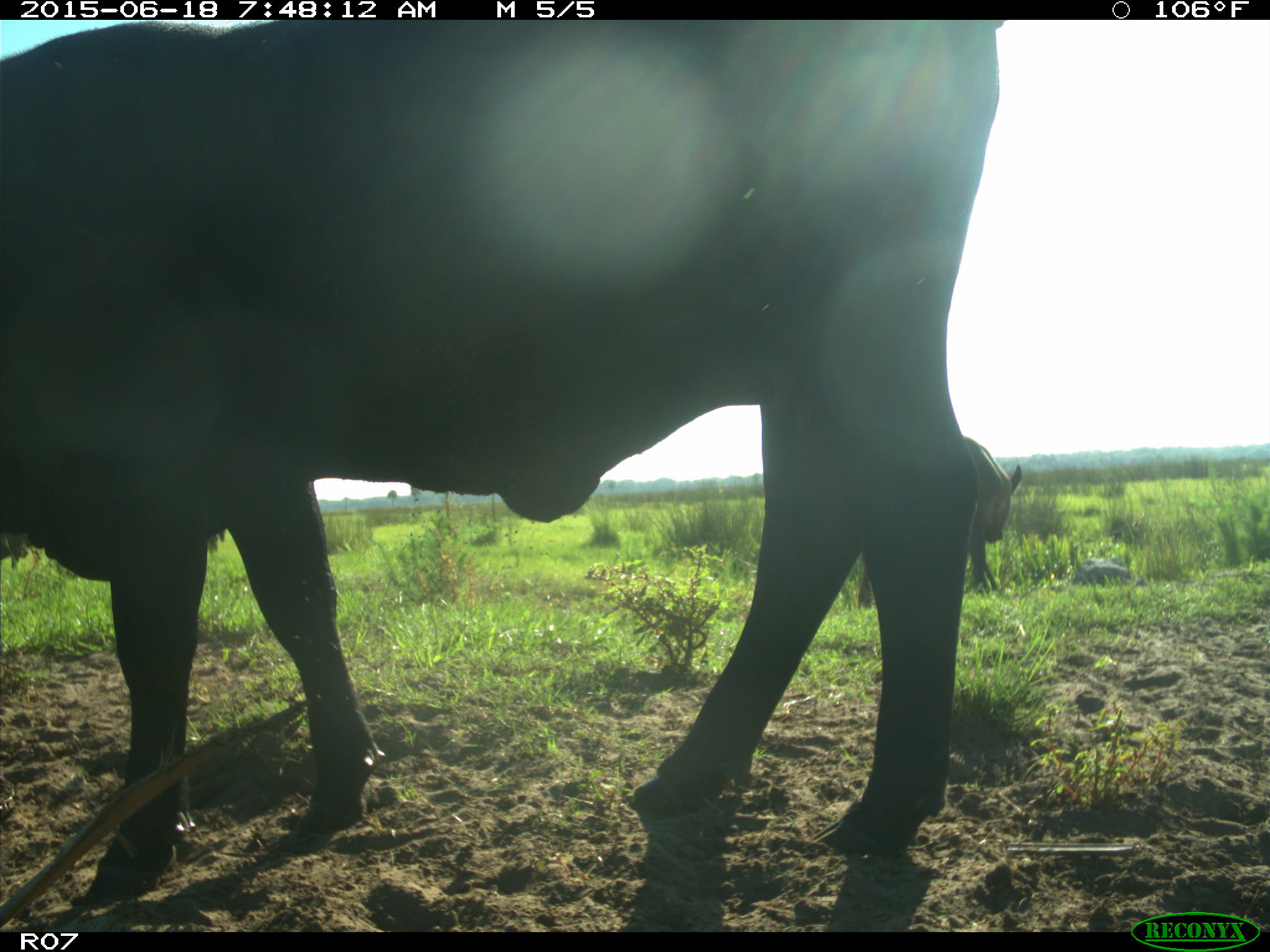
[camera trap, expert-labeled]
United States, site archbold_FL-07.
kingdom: Animalia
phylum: Chordata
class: Mammalia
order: Artiodactyla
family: Bovidae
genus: Bos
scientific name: Bos taurus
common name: domestic cow